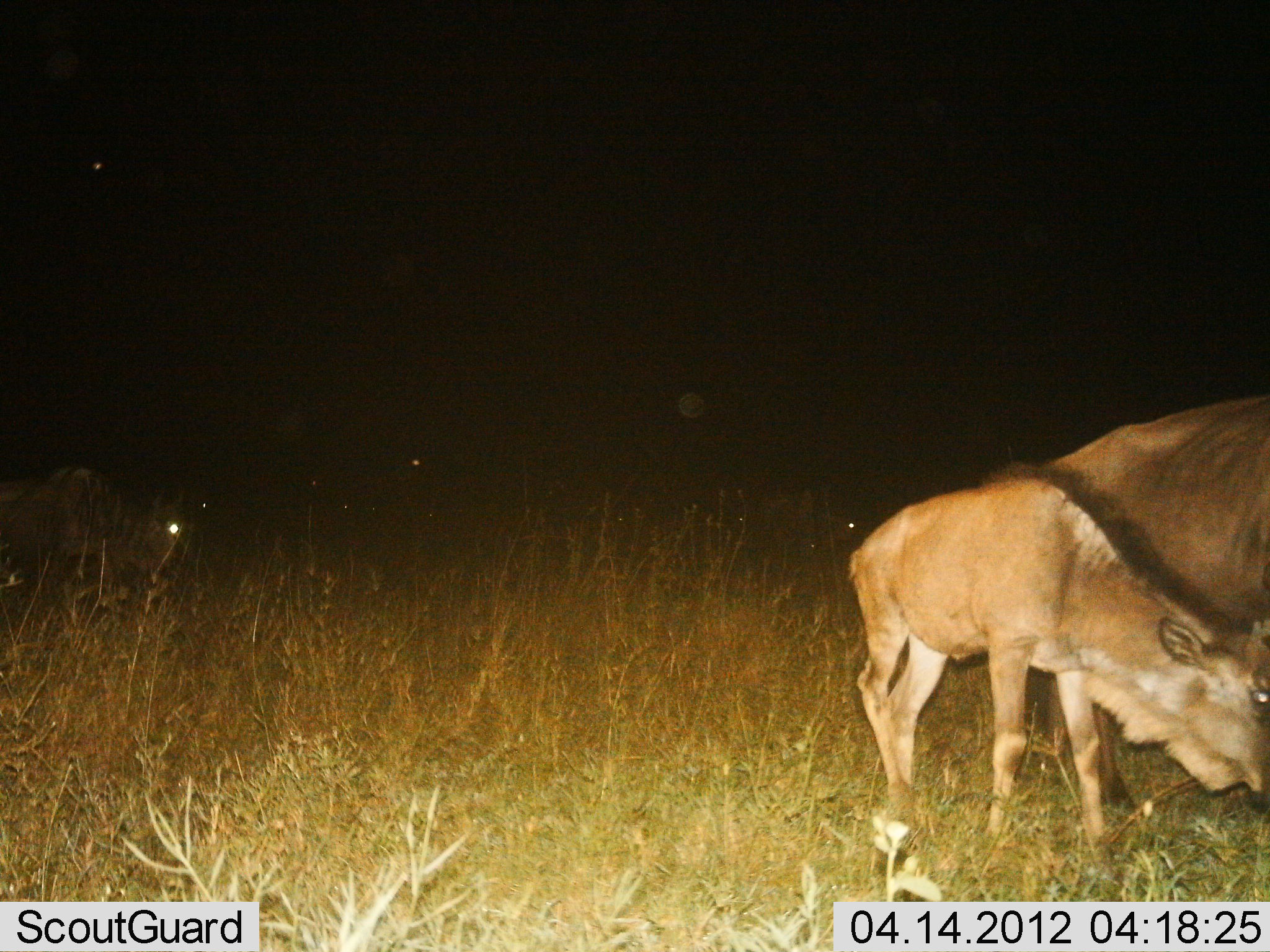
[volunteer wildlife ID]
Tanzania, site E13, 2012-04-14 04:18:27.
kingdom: Animalia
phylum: Chordata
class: Mammalia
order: Artiodactyla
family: Bovidae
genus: Connochaetes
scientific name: Connochaetes taurinus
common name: blue wildebeest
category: wildebeest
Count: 3.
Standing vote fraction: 67%.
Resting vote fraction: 0%.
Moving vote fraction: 7%.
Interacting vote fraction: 0%.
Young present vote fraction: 93%.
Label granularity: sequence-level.